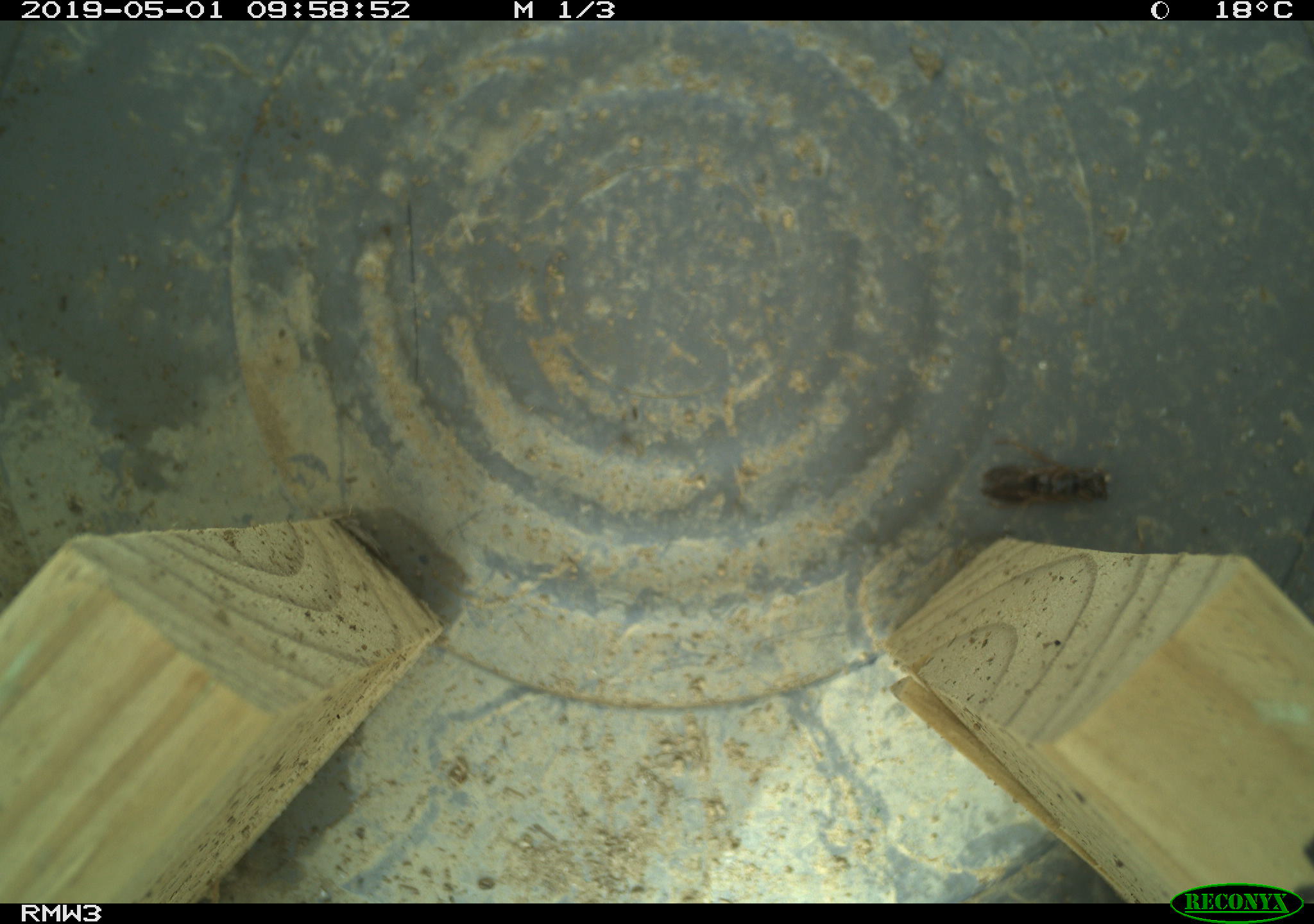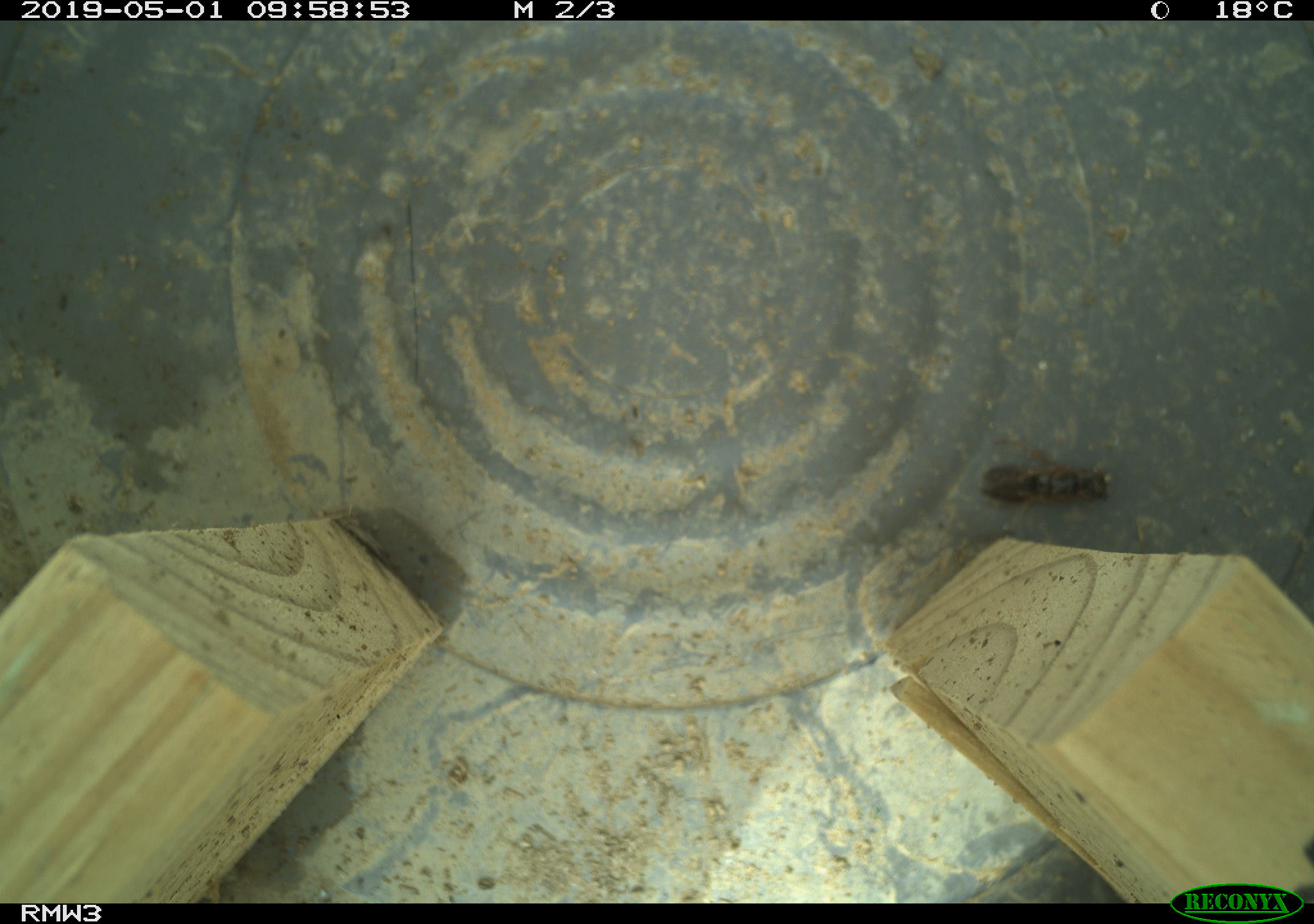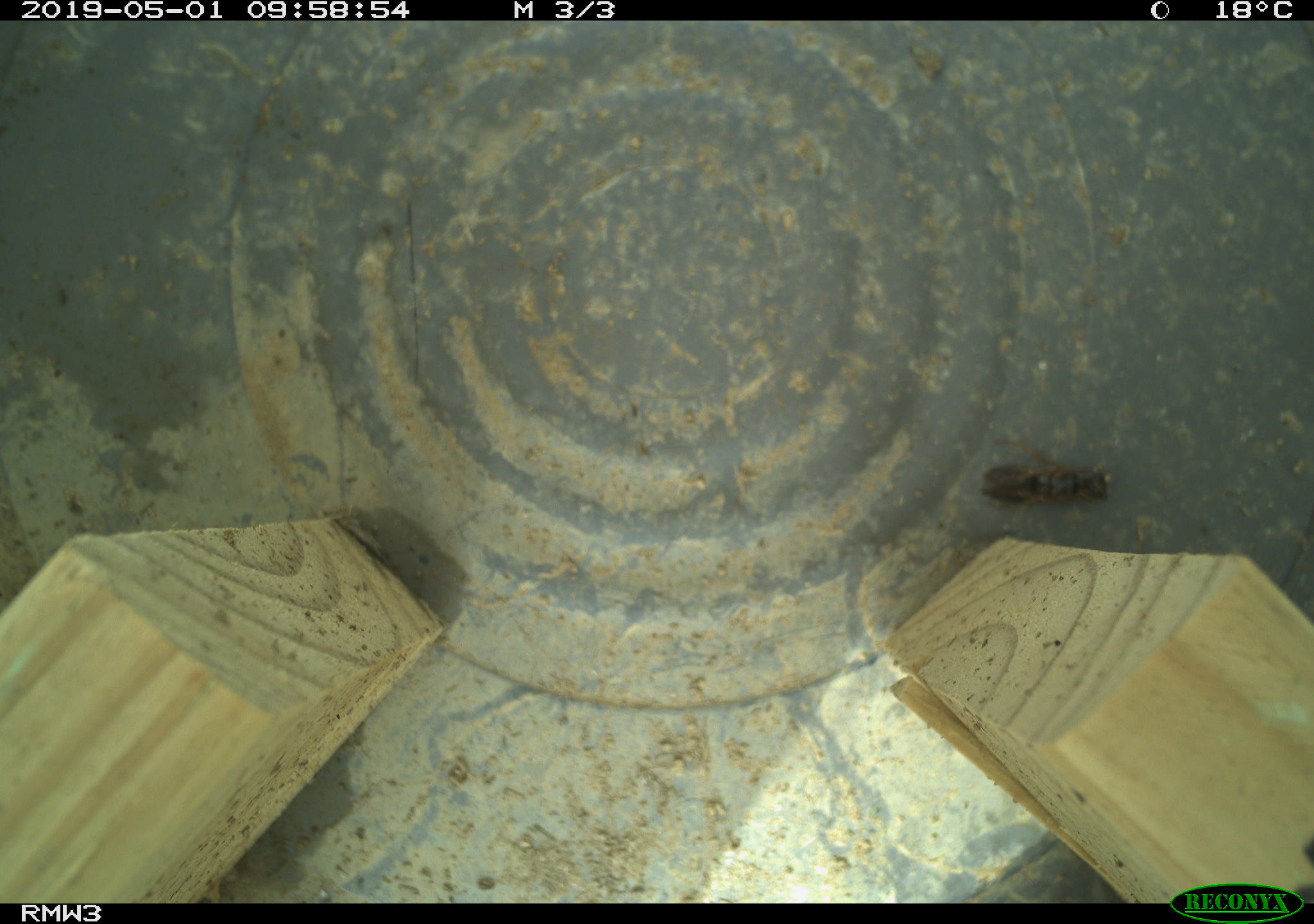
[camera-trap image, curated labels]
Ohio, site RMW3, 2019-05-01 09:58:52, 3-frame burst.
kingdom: Animalia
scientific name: Animalia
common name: animal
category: invertebrate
Invertebrate (animal) (Animalia).